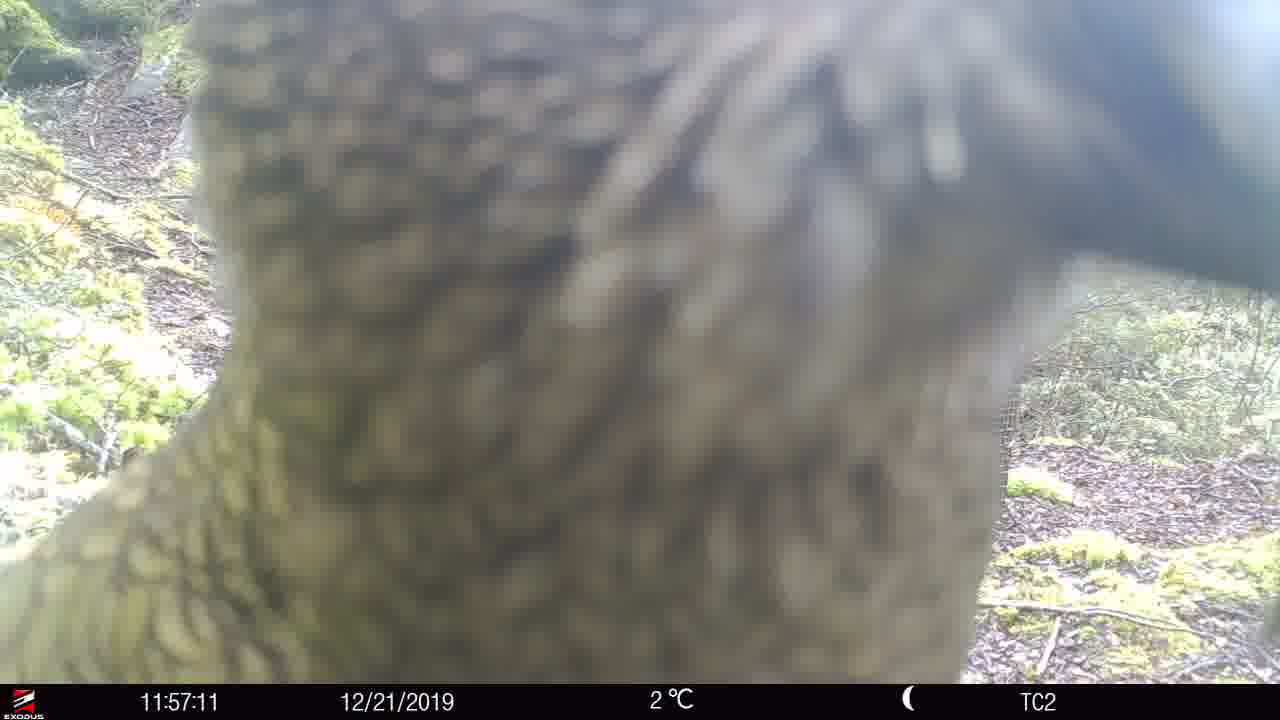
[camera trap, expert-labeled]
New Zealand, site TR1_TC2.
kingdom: Animalia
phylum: Chordata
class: Aves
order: Psittaciformes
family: Strigopidae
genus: Nestor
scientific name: Nestor notabilis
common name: kea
Kea (Nestor notabilis).